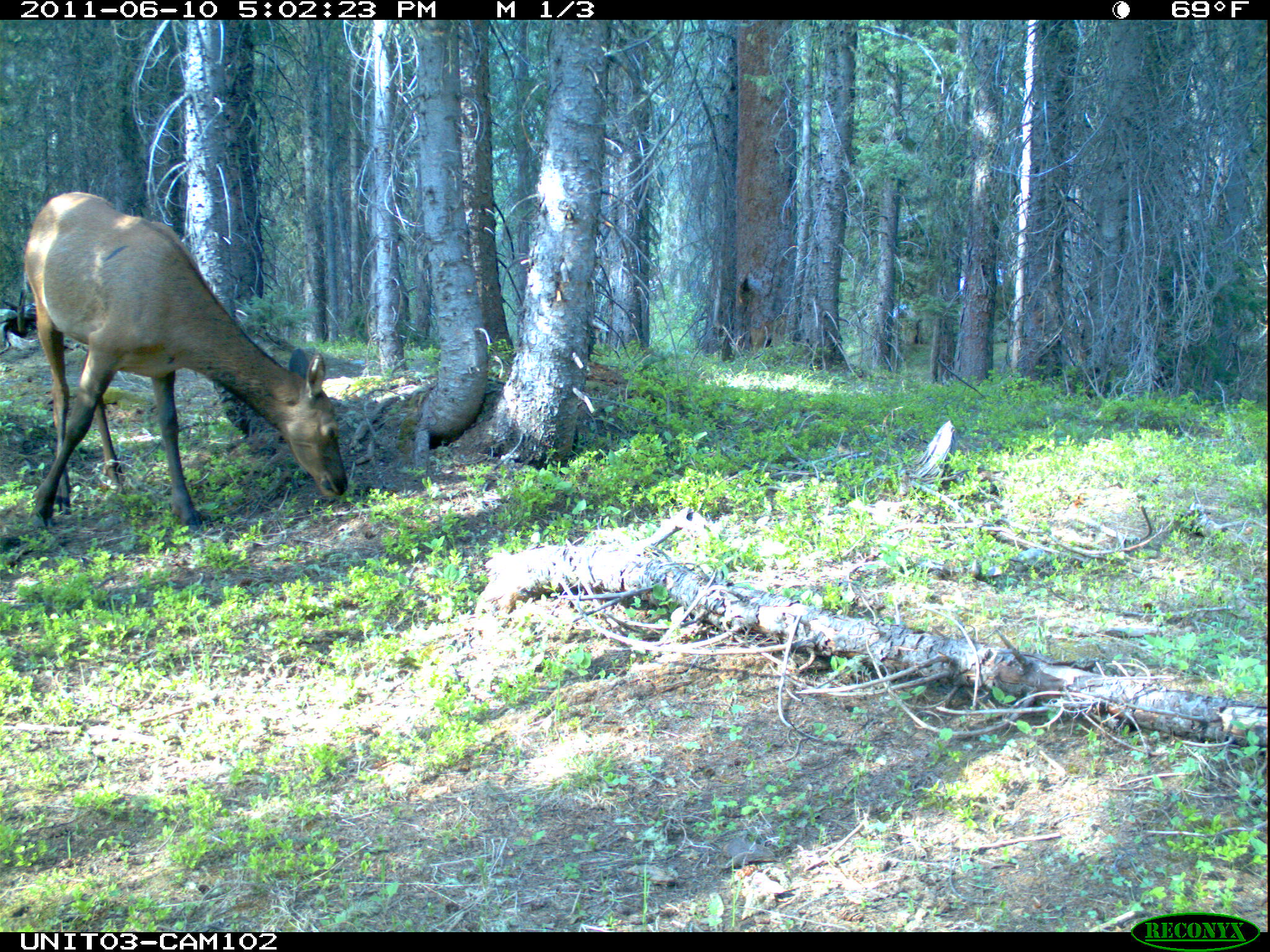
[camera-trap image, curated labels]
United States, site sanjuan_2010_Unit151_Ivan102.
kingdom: Animalia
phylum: Chordata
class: Mammalia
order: Artiodactyla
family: Cervidae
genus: Cervus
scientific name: Cervus elaphus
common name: red deer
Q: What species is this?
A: Cervus elaphus (red deer).